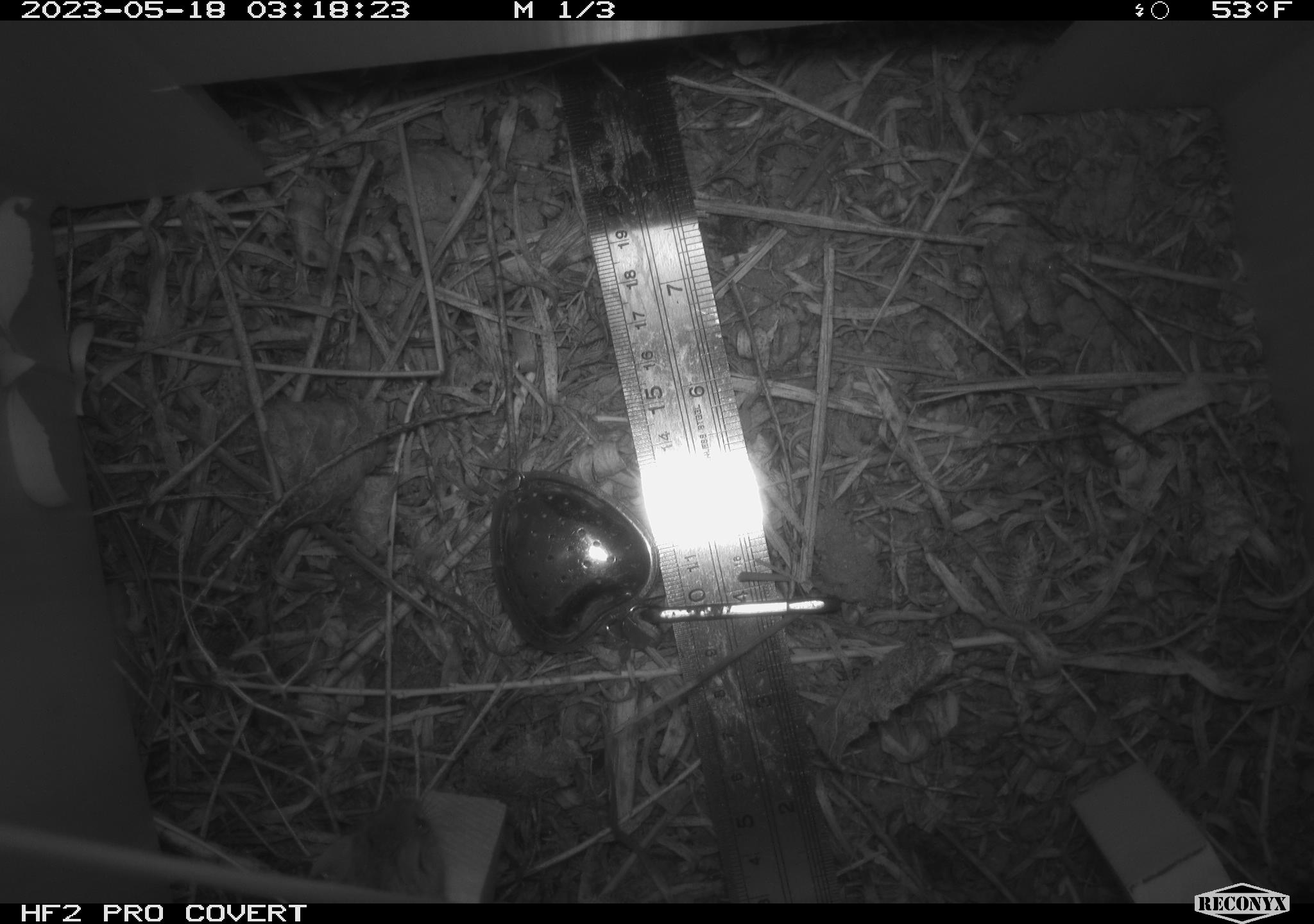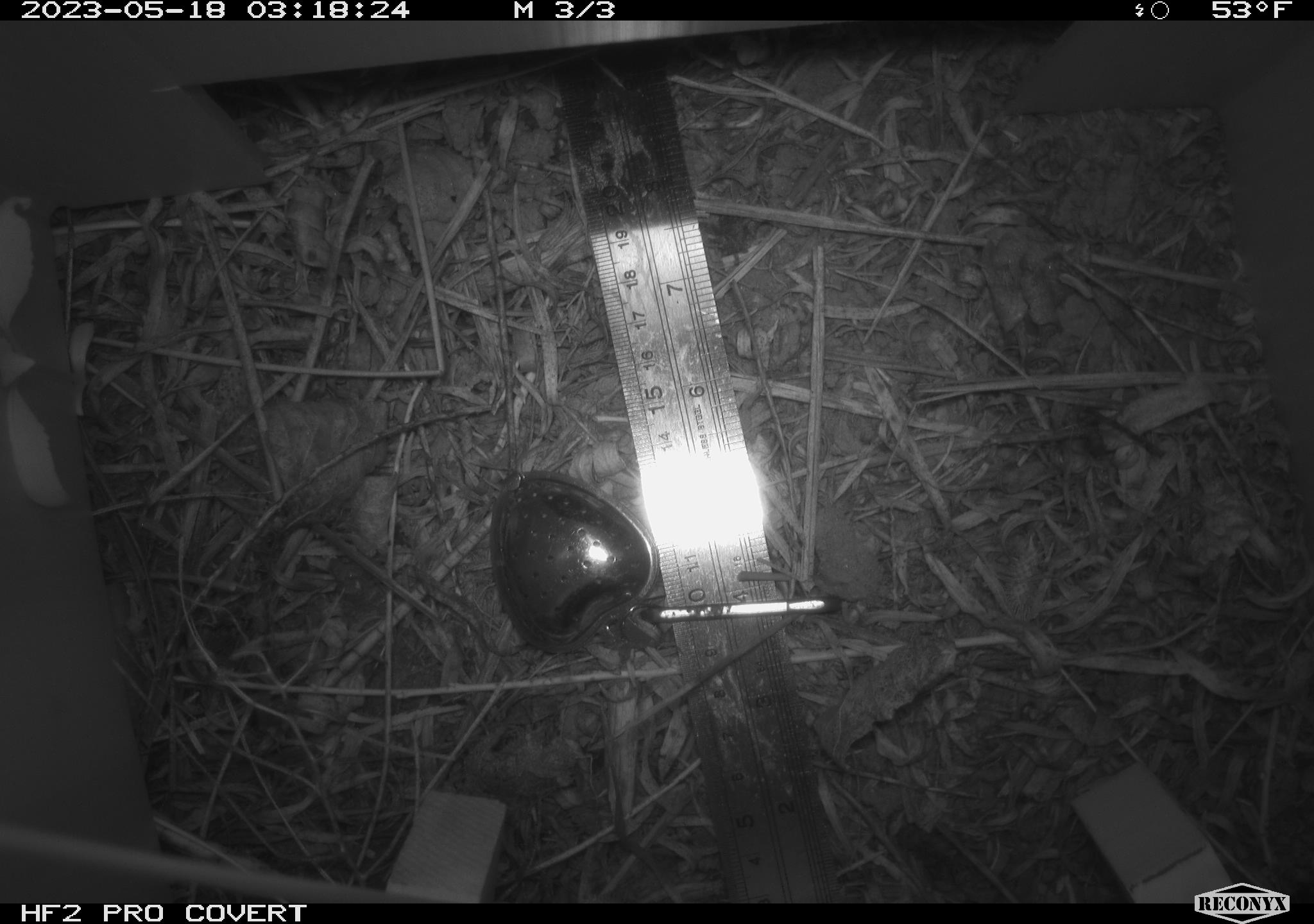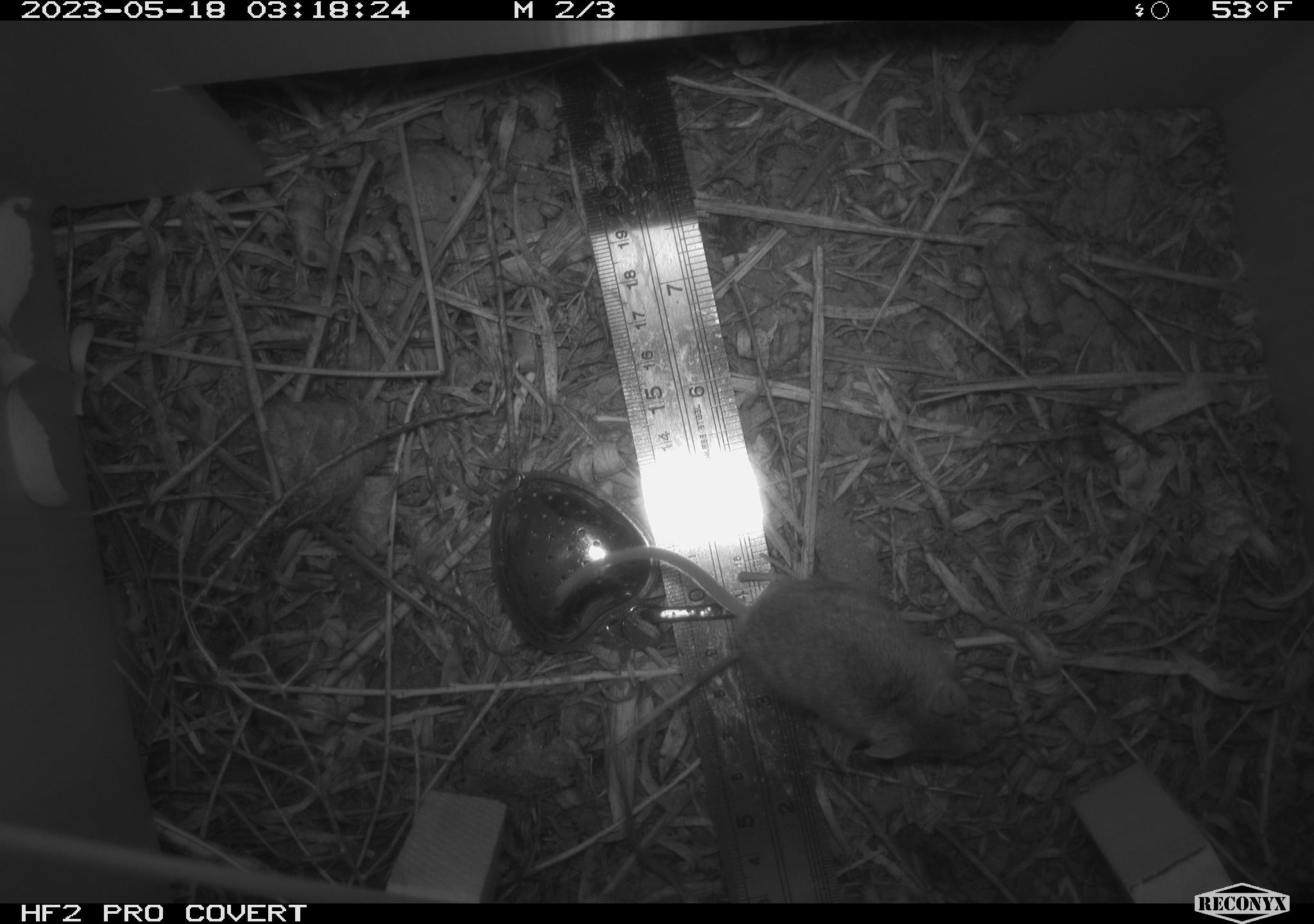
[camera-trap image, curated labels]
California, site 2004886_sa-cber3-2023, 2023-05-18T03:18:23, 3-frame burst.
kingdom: Animalia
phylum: Chordata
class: Mammalia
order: Rodentia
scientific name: Rodentia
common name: mouse species